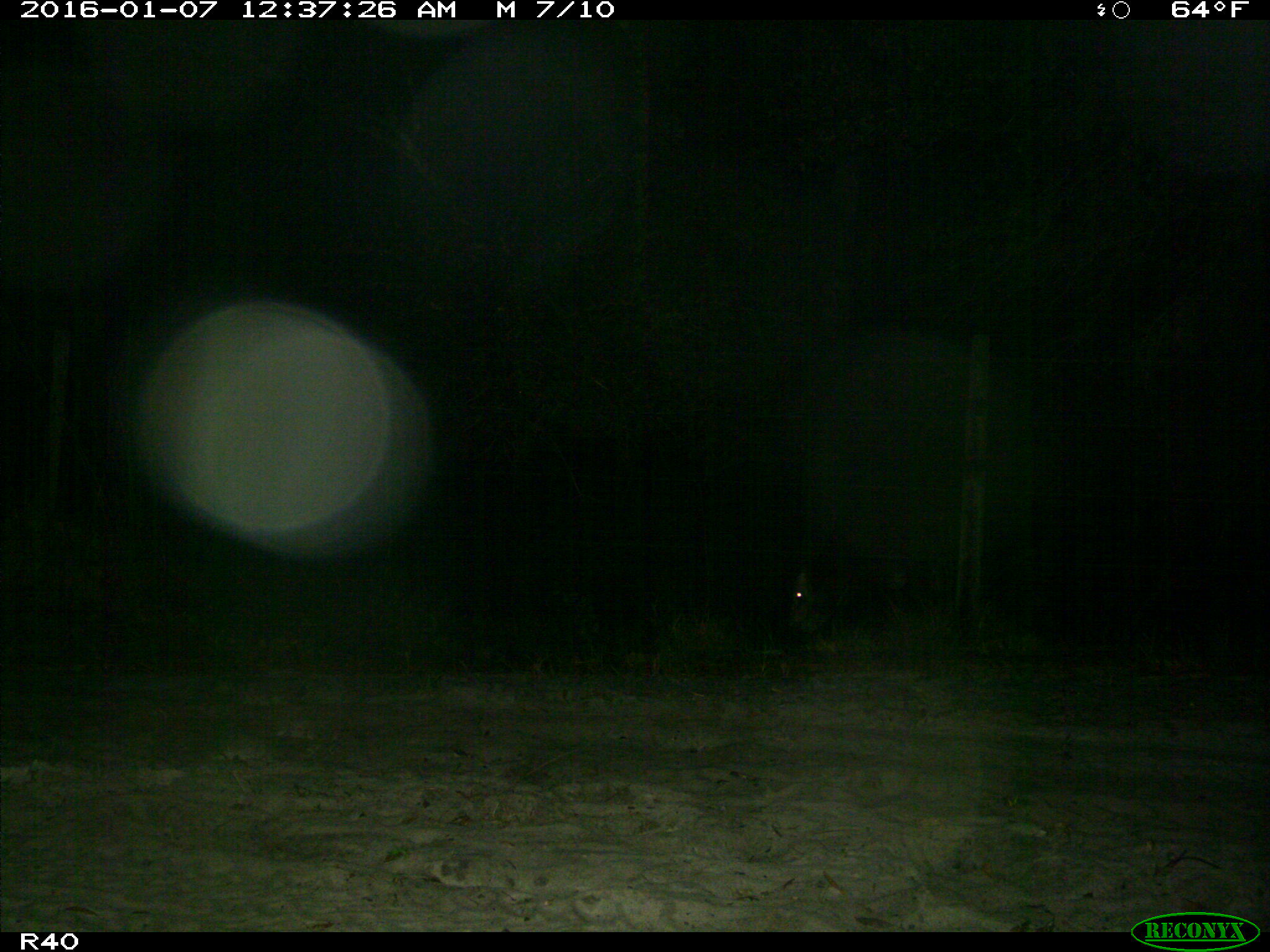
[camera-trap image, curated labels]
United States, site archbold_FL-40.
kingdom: Animalia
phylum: Chordata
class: Mammalia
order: Artiodactyla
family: Bovidae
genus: Bos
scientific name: Bos taurus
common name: domestic cow